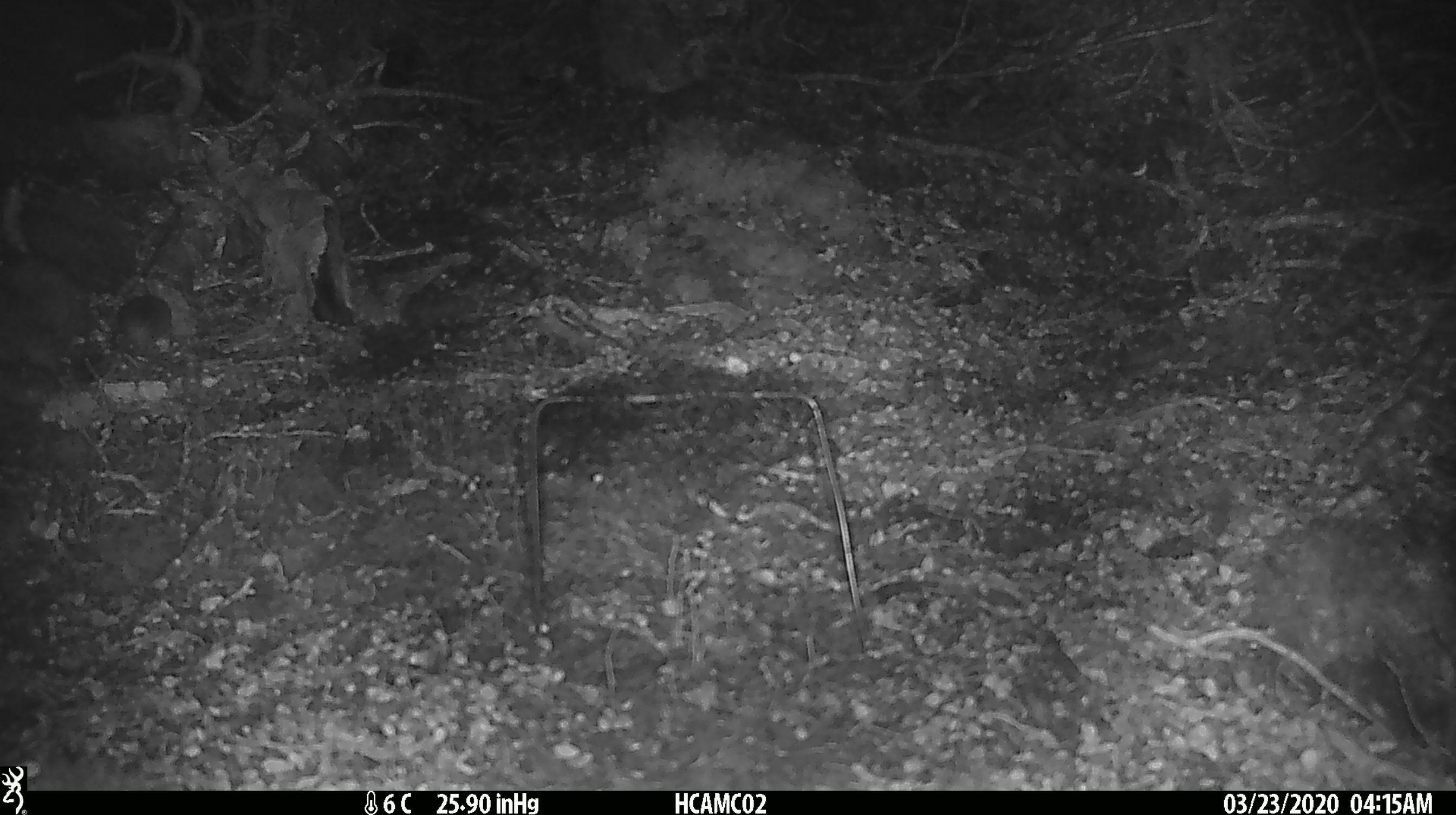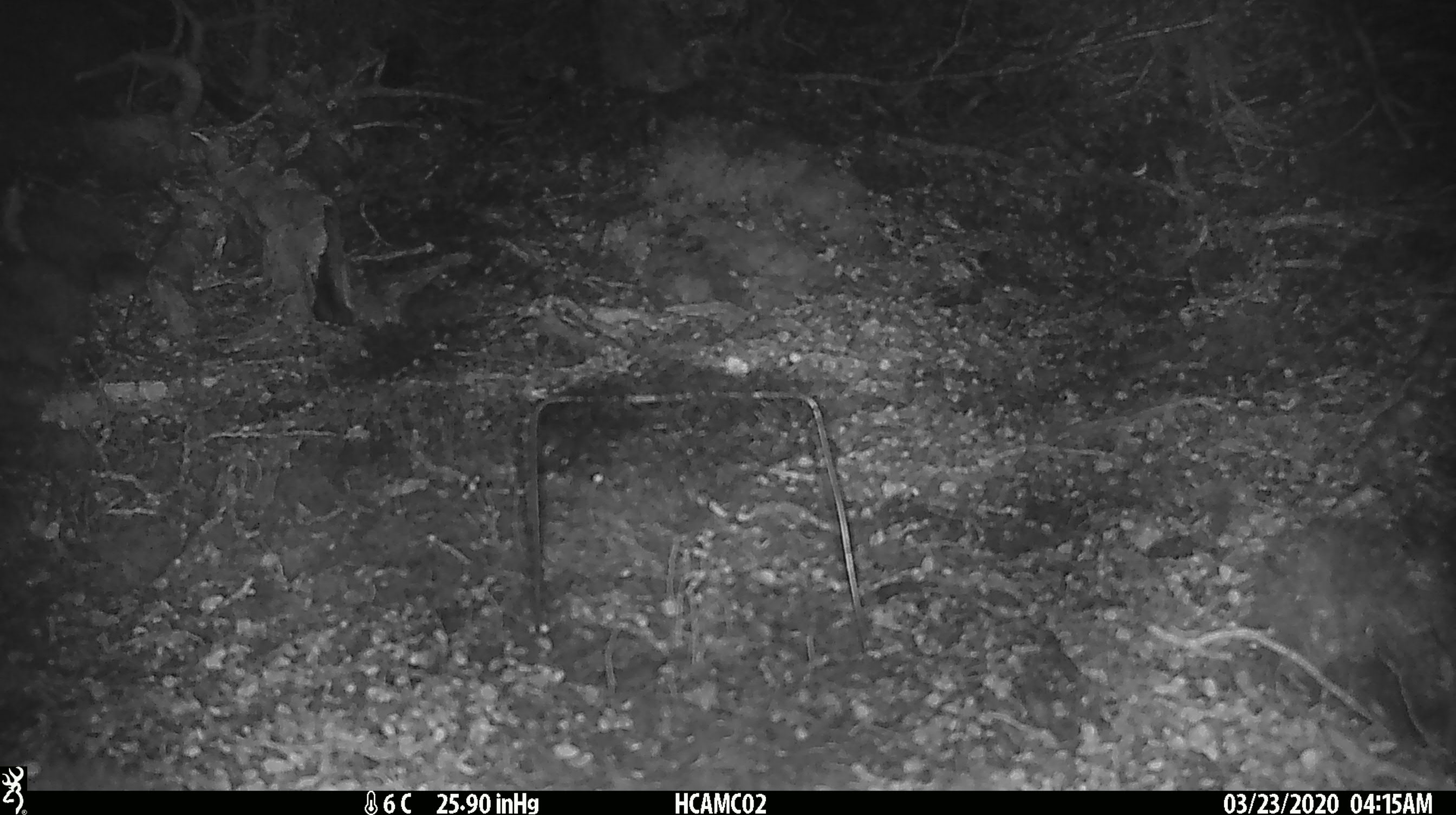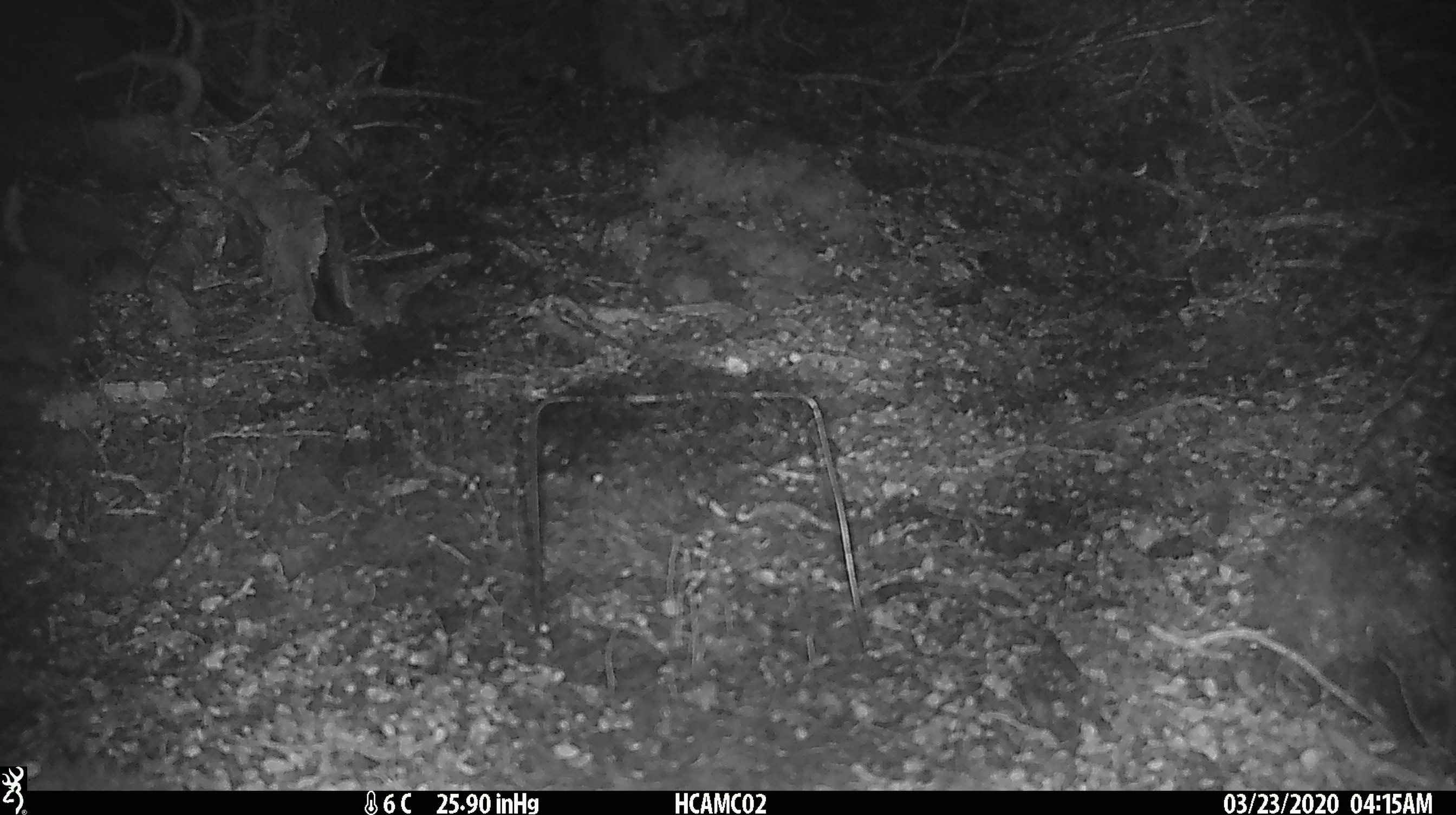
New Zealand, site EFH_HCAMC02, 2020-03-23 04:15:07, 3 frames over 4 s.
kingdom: Animalia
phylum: Chordata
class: Mammalia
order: Rodentia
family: Muridae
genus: Mus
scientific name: Mus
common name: mouse